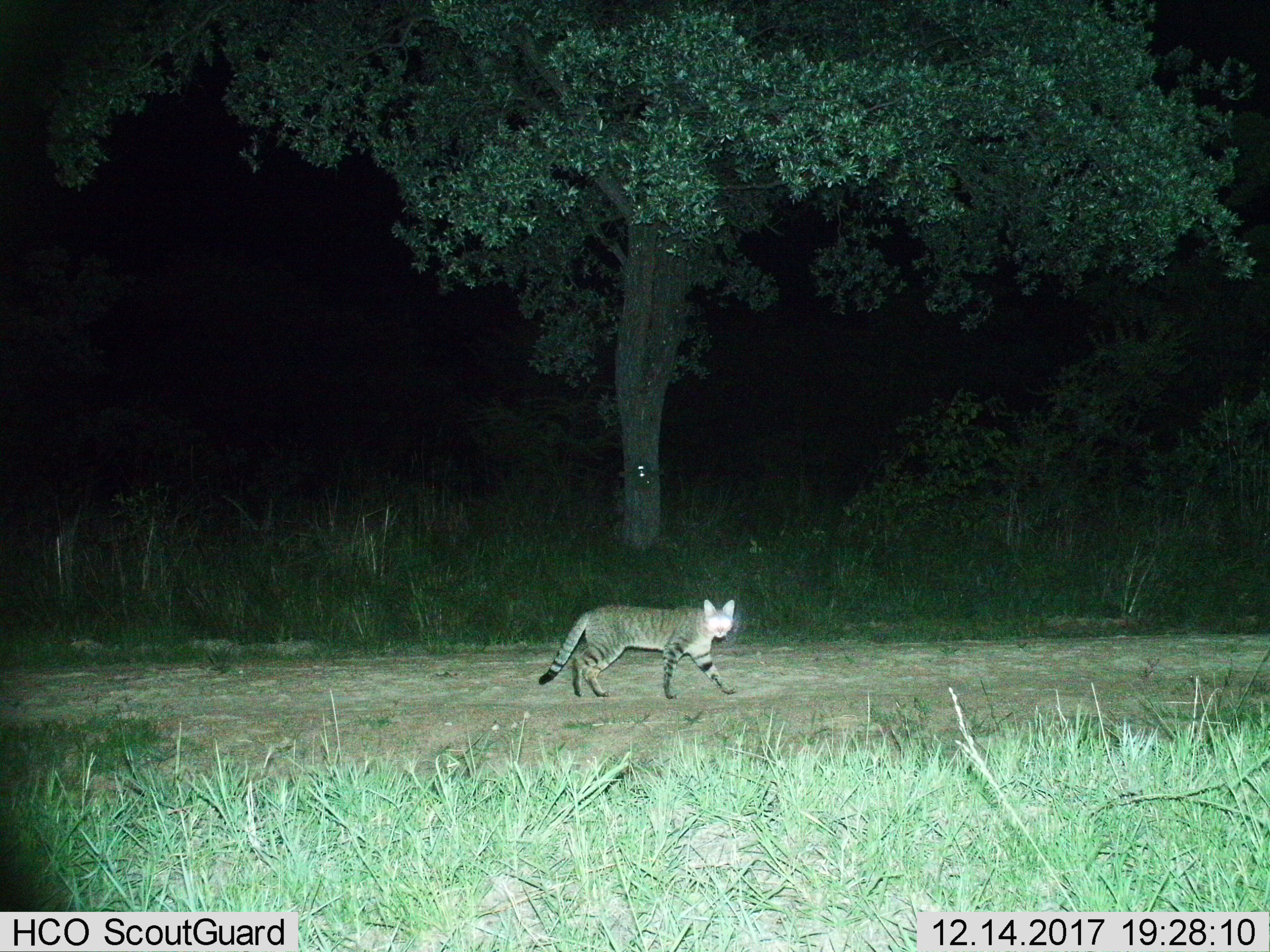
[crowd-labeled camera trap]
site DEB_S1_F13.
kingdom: Animalia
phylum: Chordata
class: Mammalia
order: Carnivora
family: Felidae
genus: Felis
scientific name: Felis lybica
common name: african wild cat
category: africanwildcat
Africanwildcat (african wild cat) (Felis lybica), count 1. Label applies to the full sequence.